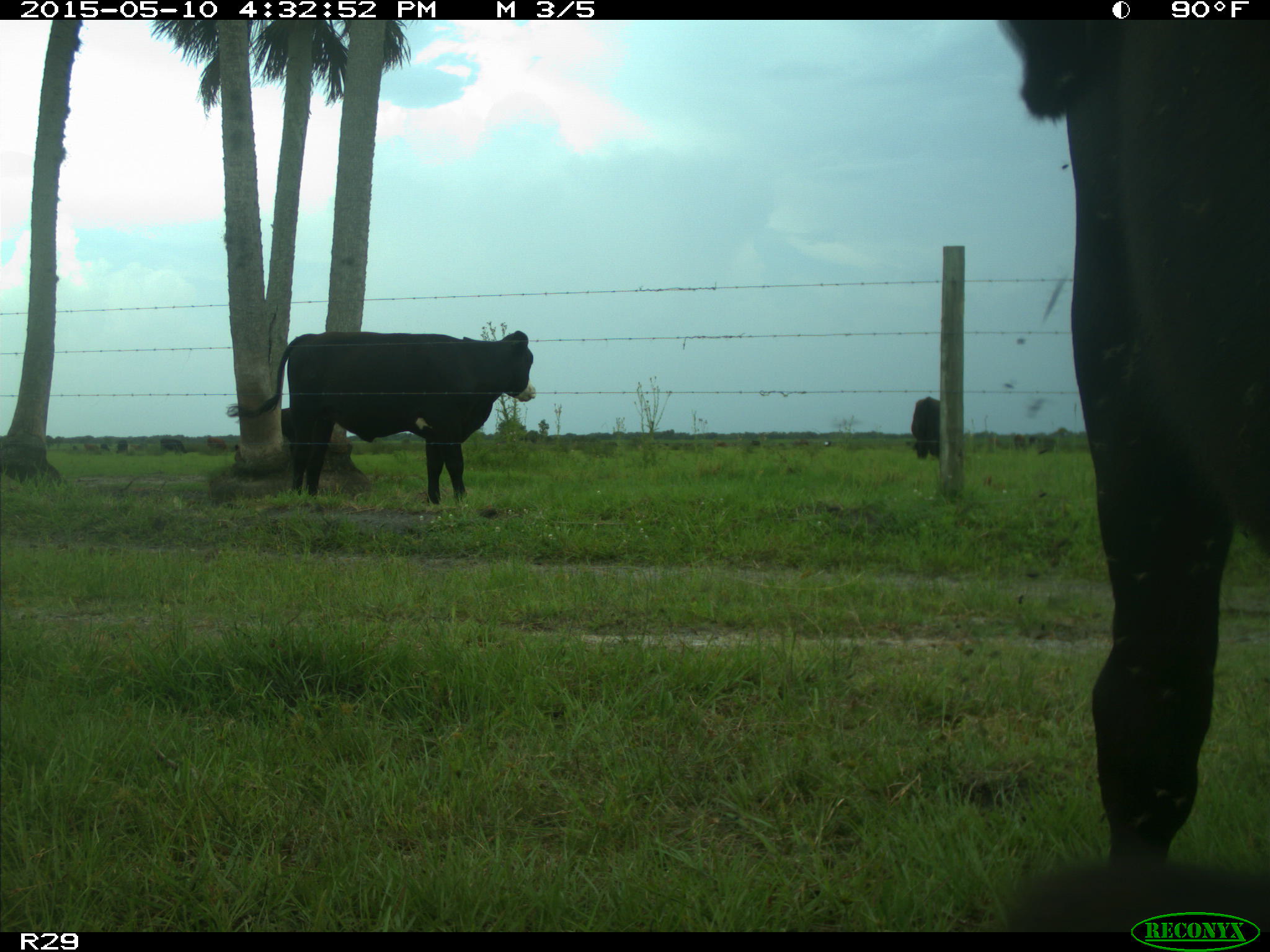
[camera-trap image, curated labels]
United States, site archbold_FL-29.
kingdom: Animalia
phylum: Chordata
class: Mammalia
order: Artiodactyla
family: Bovidae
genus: Bos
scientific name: Bos taurus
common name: domestic cow